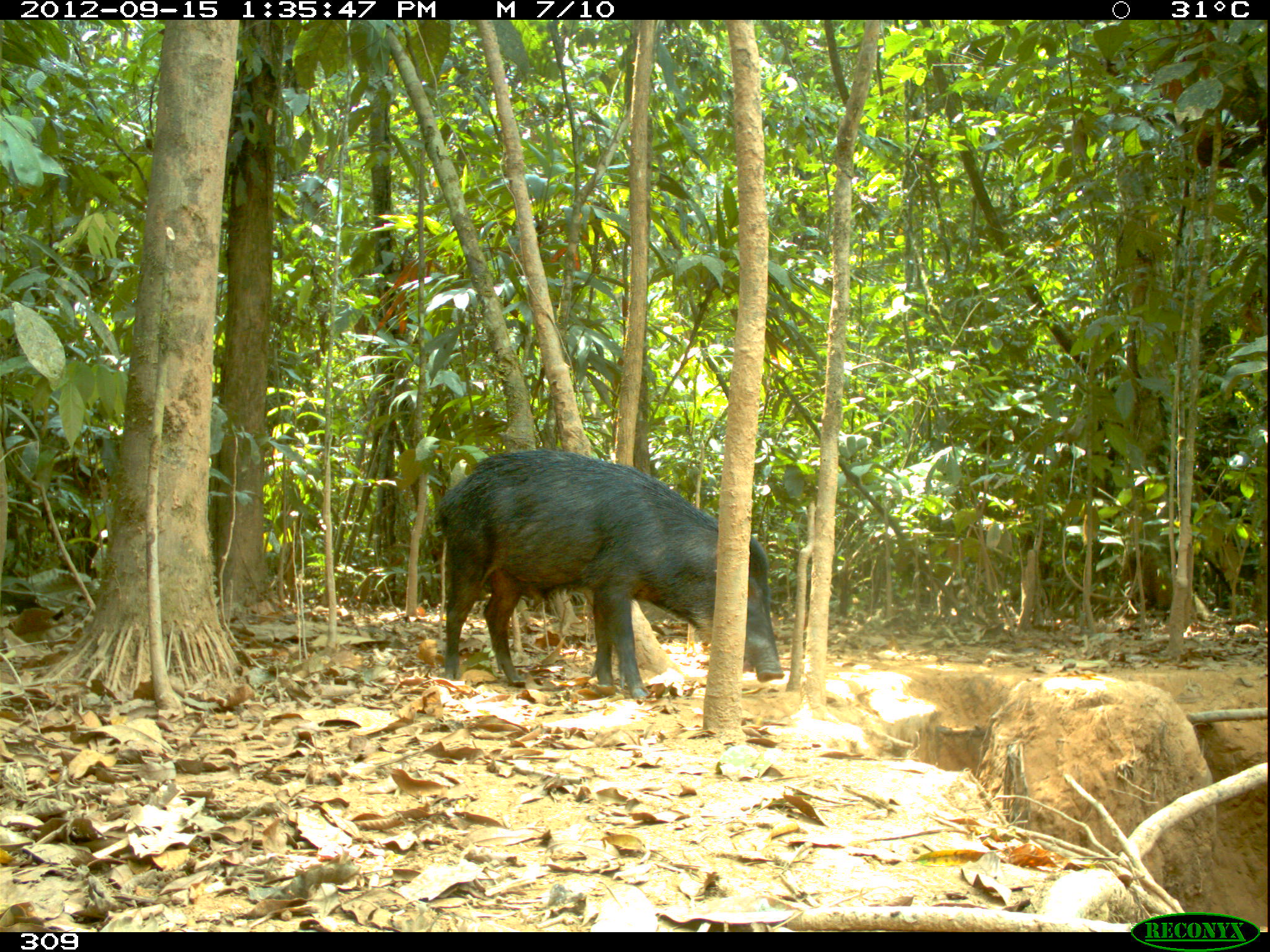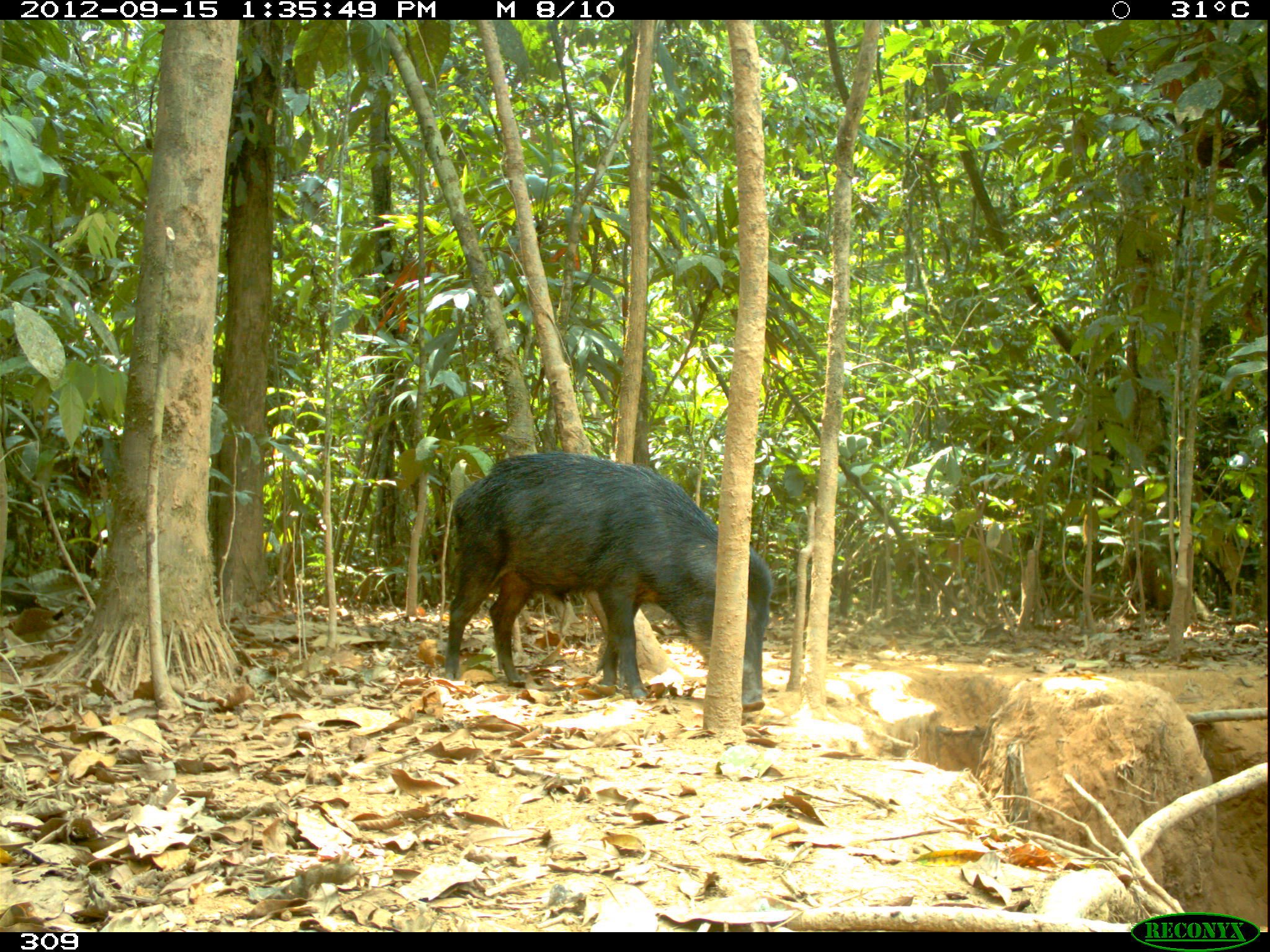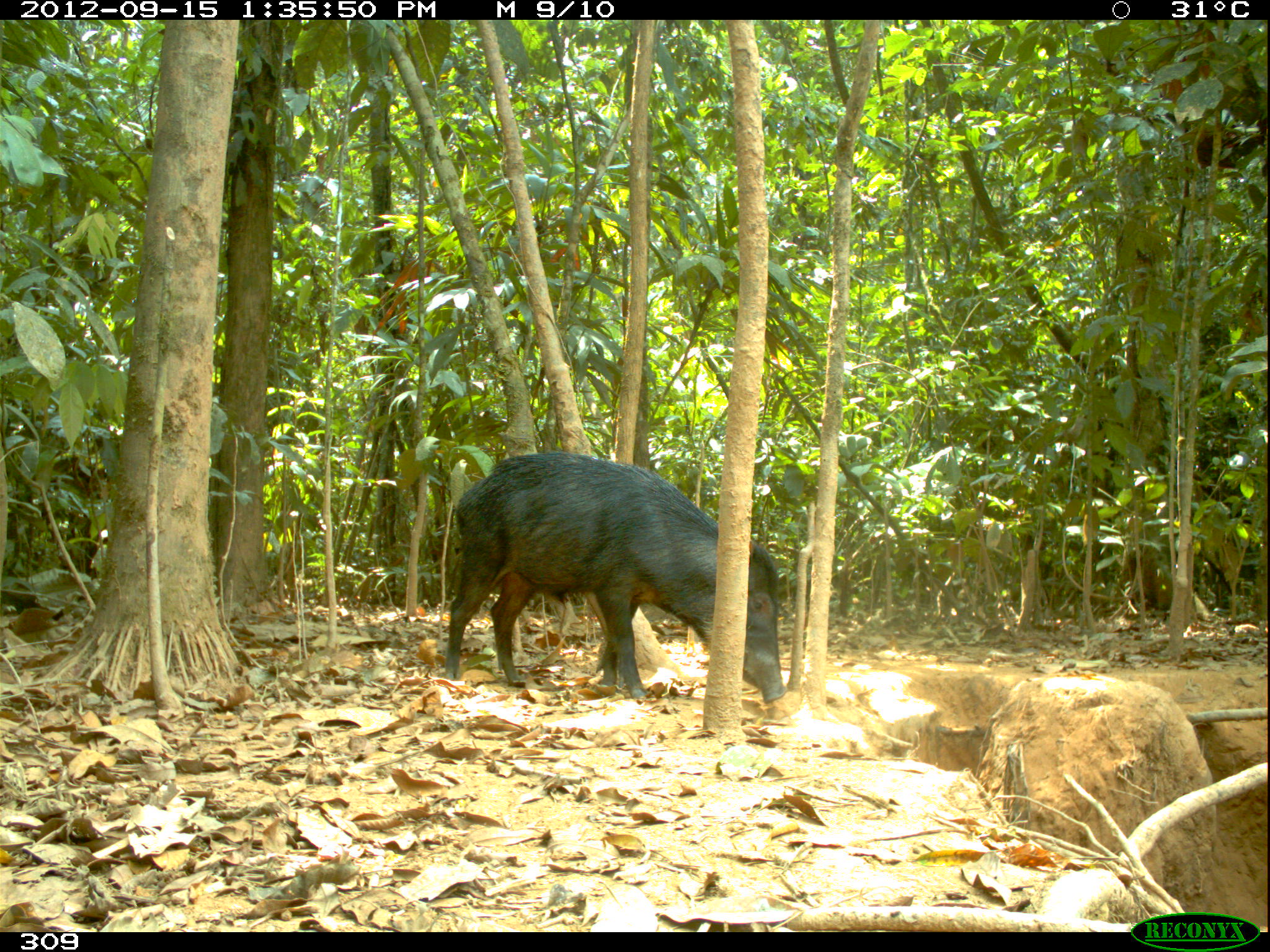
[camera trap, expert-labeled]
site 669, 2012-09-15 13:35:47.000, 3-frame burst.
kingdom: Animalia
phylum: Chordata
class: Mammalia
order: Artiodactyla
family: Tayassuidae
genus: Tayassu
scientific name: Tayassu pecari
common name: white-lipped peccary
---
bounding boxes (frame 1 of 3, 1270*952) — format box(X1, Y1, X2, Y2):
tayassu pecari: box(428, 447, 784, 697)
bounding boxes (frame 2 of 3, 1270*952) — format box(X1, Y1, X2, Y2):
tayassu pecari: box(442, 449, 774, 712)